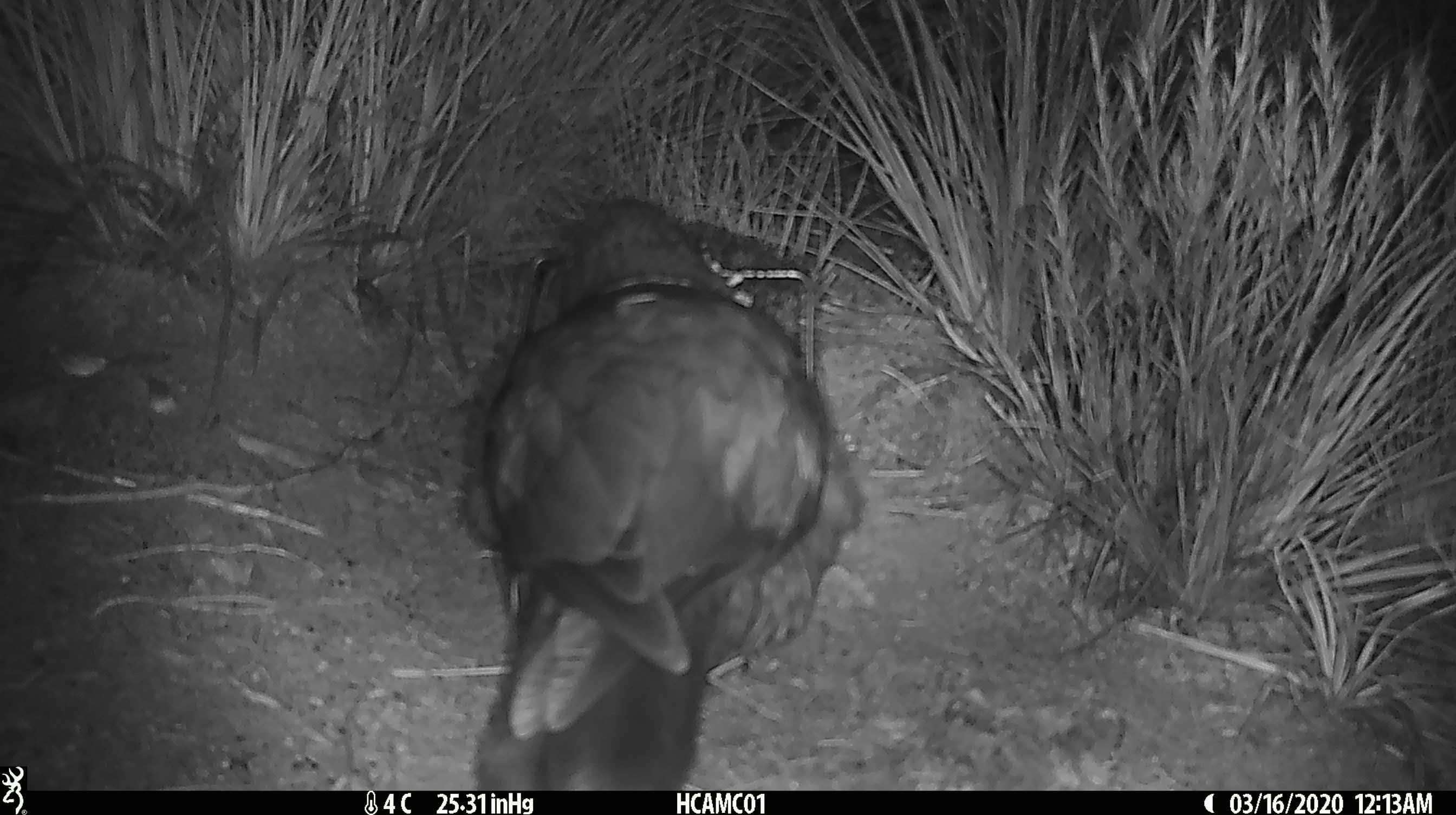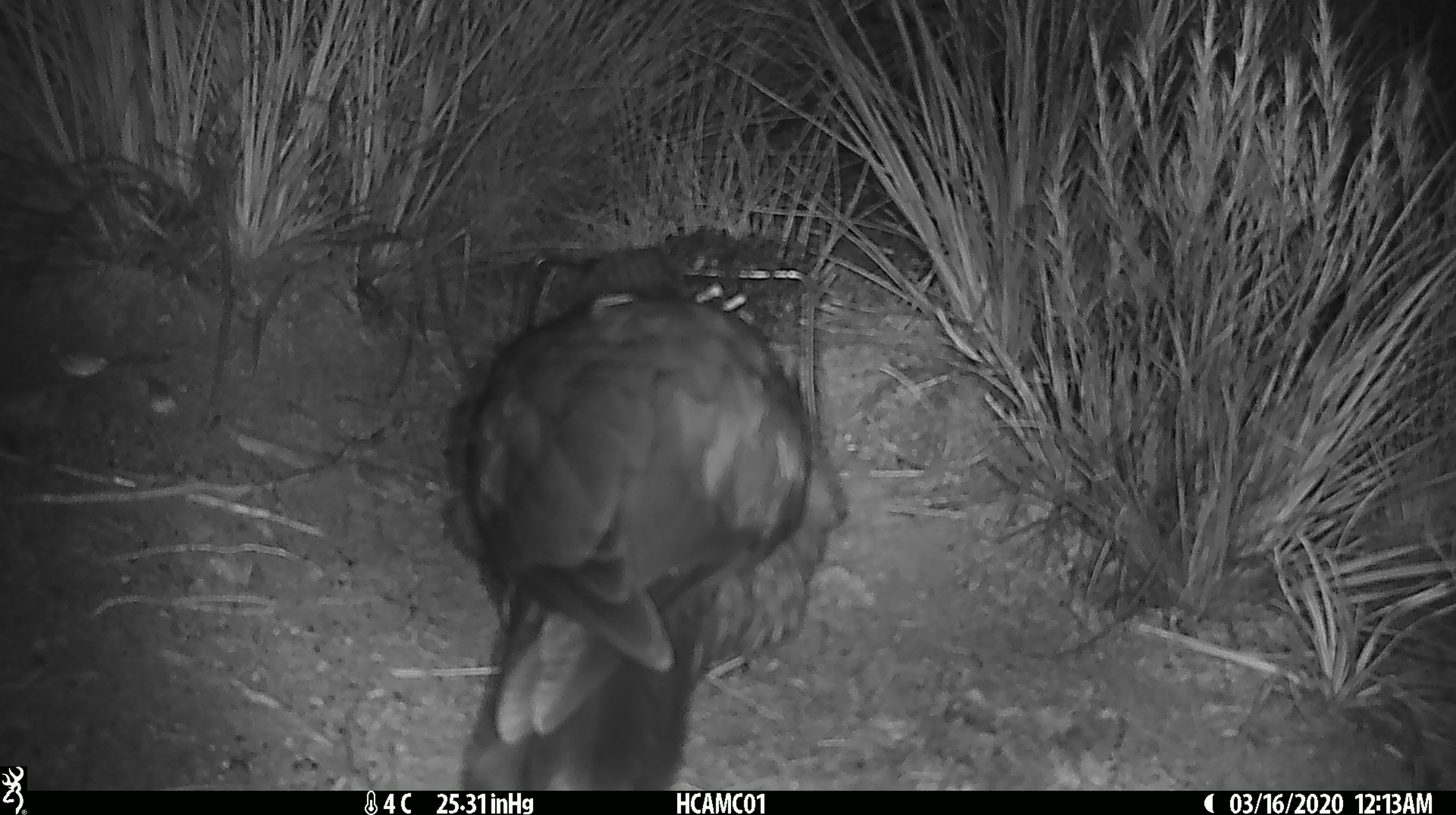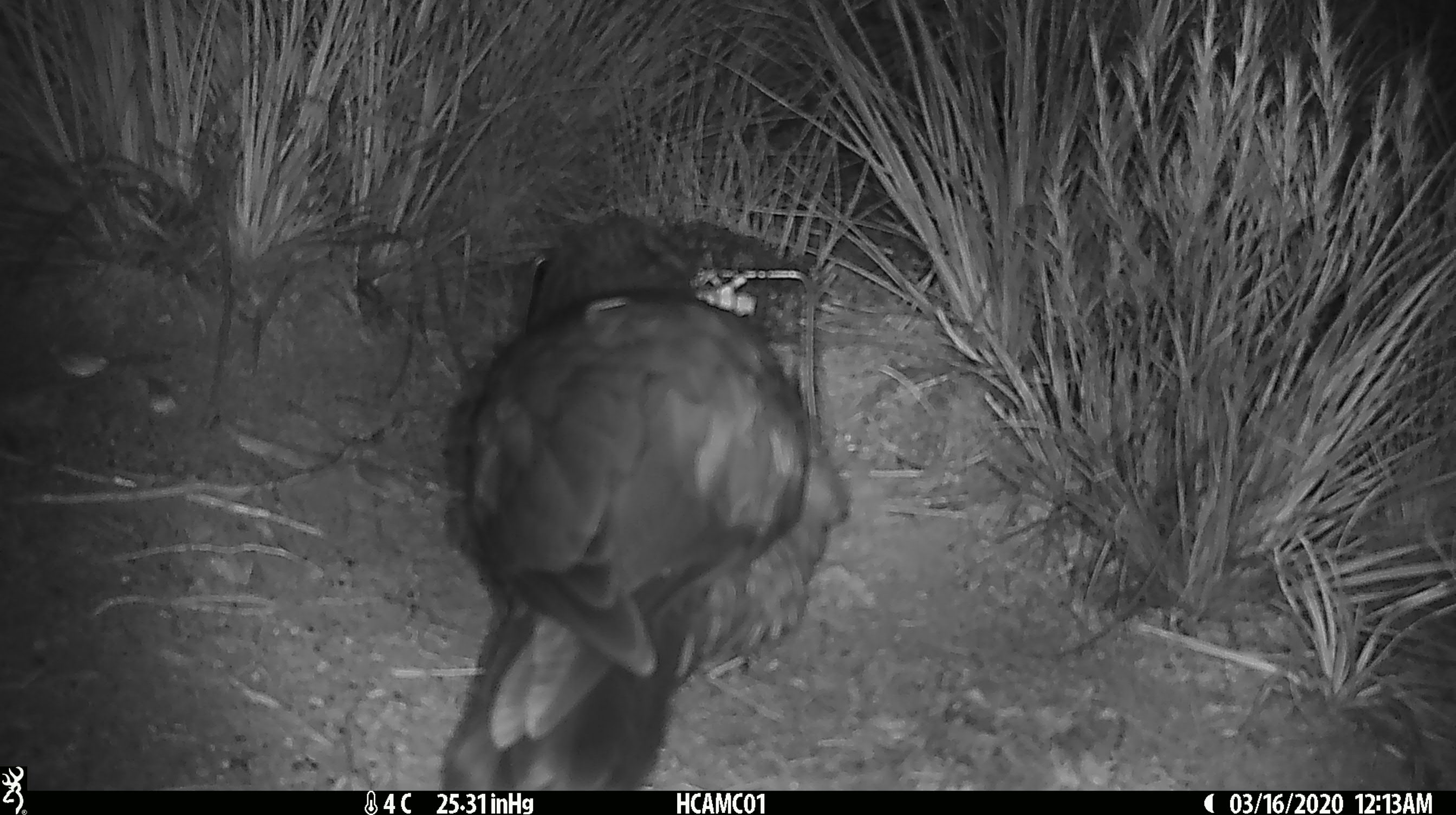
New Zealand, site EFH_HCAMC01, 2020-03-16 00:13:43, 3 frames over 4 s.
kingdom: Animalia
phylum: Chordata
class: Aves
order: Psittaciformes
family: Strigopidae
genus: Nestor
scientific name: Nestor notabilis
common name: kea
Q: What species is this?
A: Kea (Nestor notabilis).